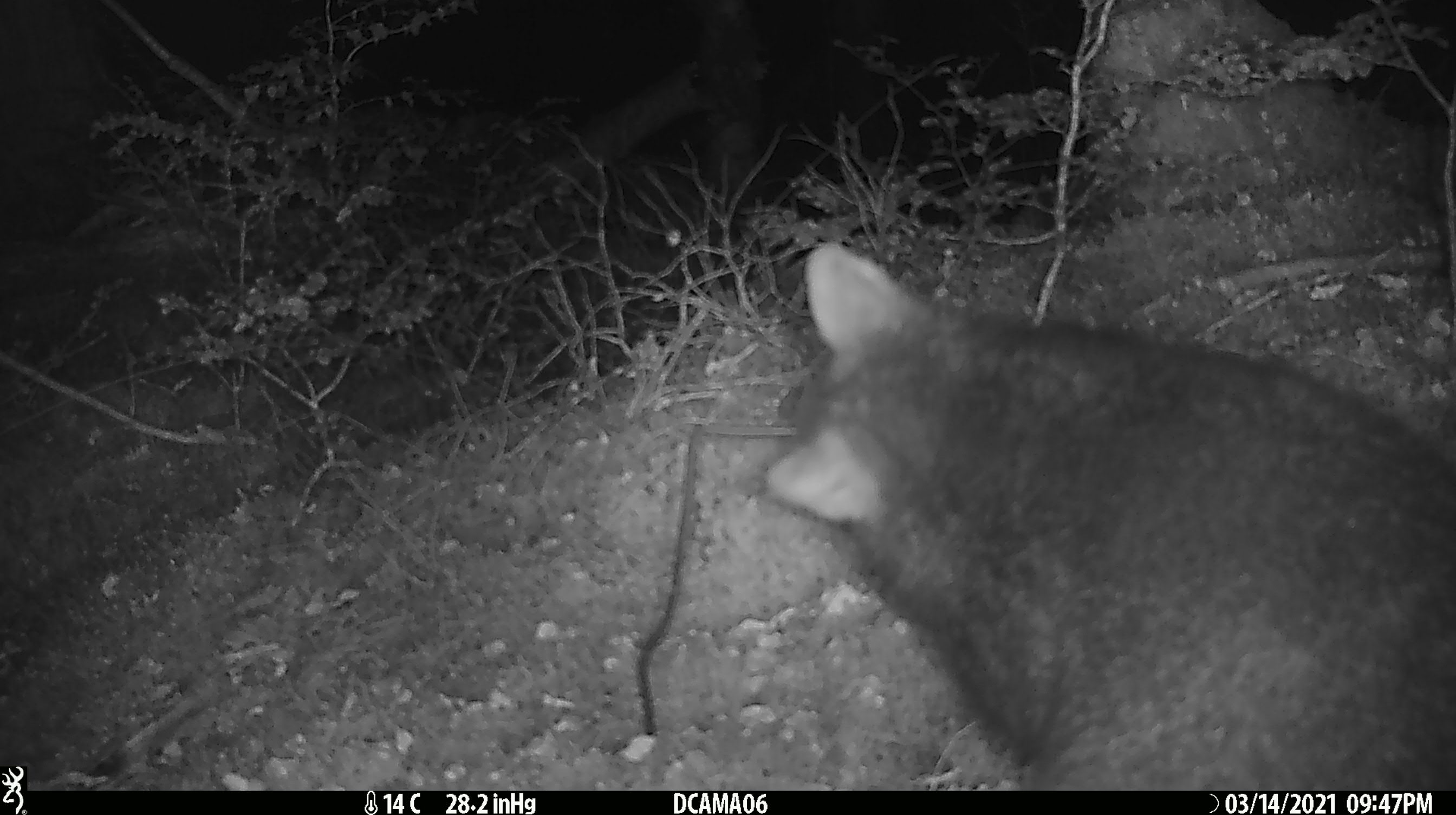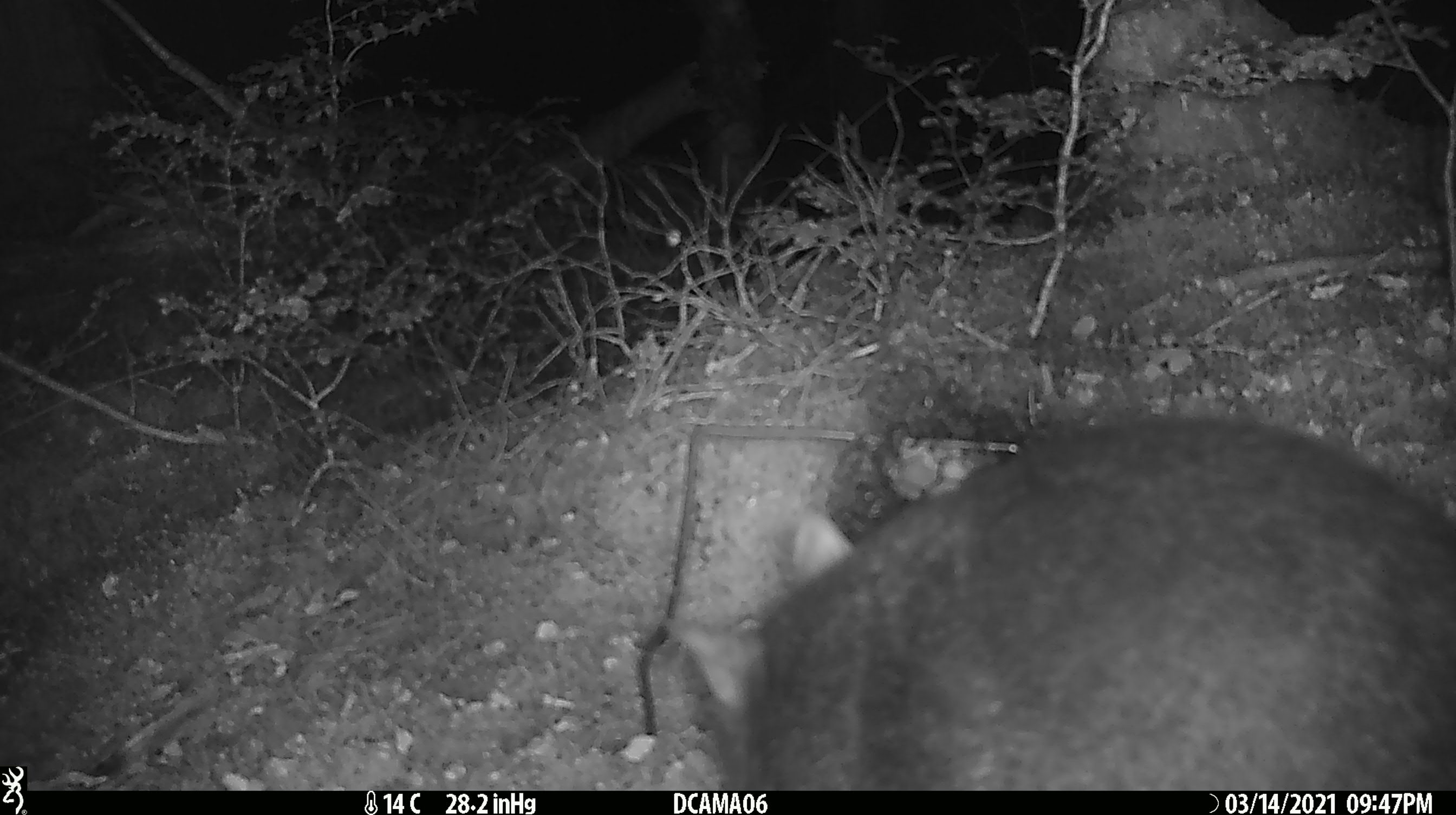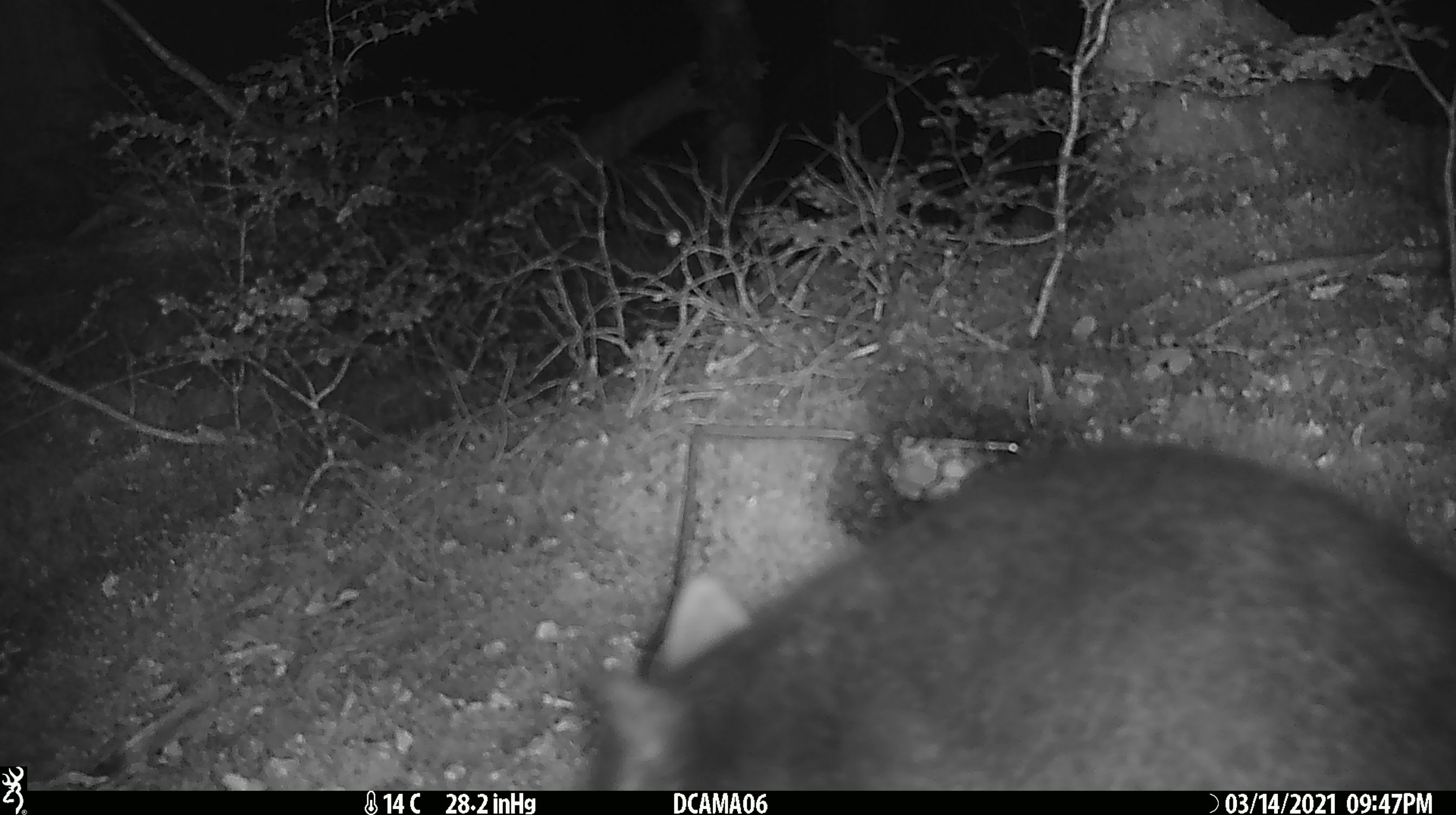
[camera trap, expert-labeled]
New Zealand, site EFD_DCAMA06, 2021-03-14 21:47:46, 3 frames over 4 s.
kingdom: Animalia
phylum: Chordata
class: Mammalia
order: Diprotodontia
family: Phalangeridae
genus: Trichosurus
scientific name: Trichosurus vulpecula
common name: common brushtail possum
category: possum